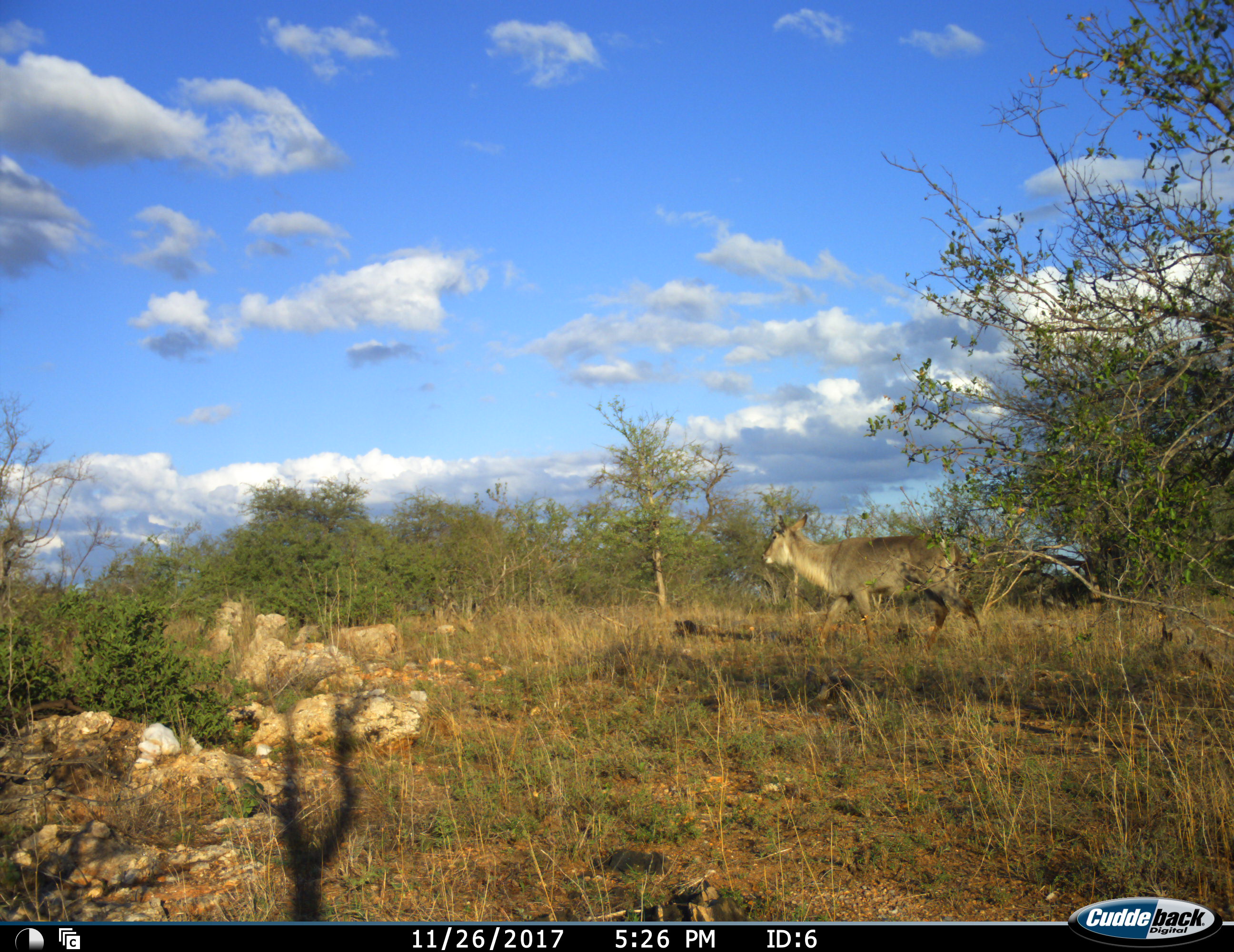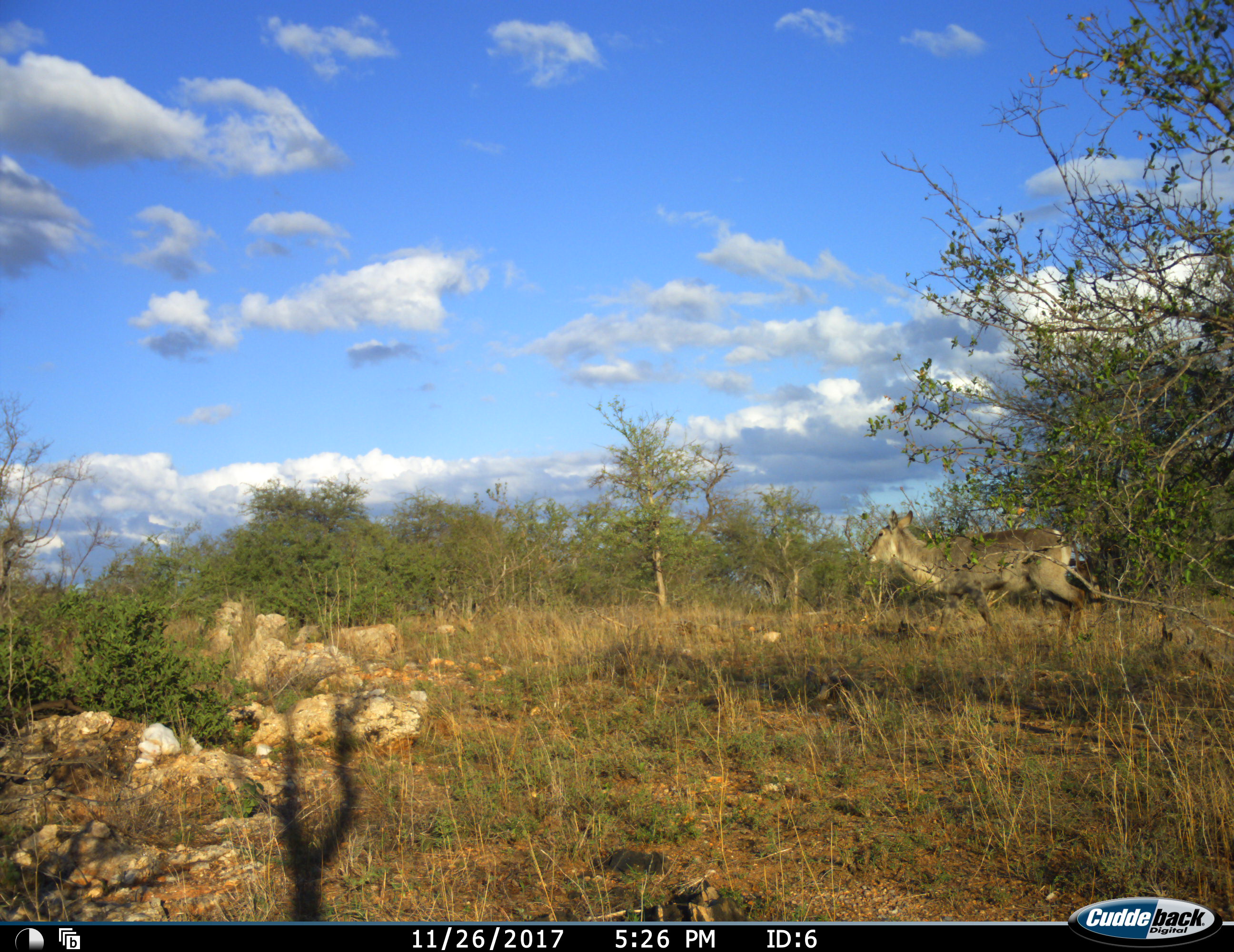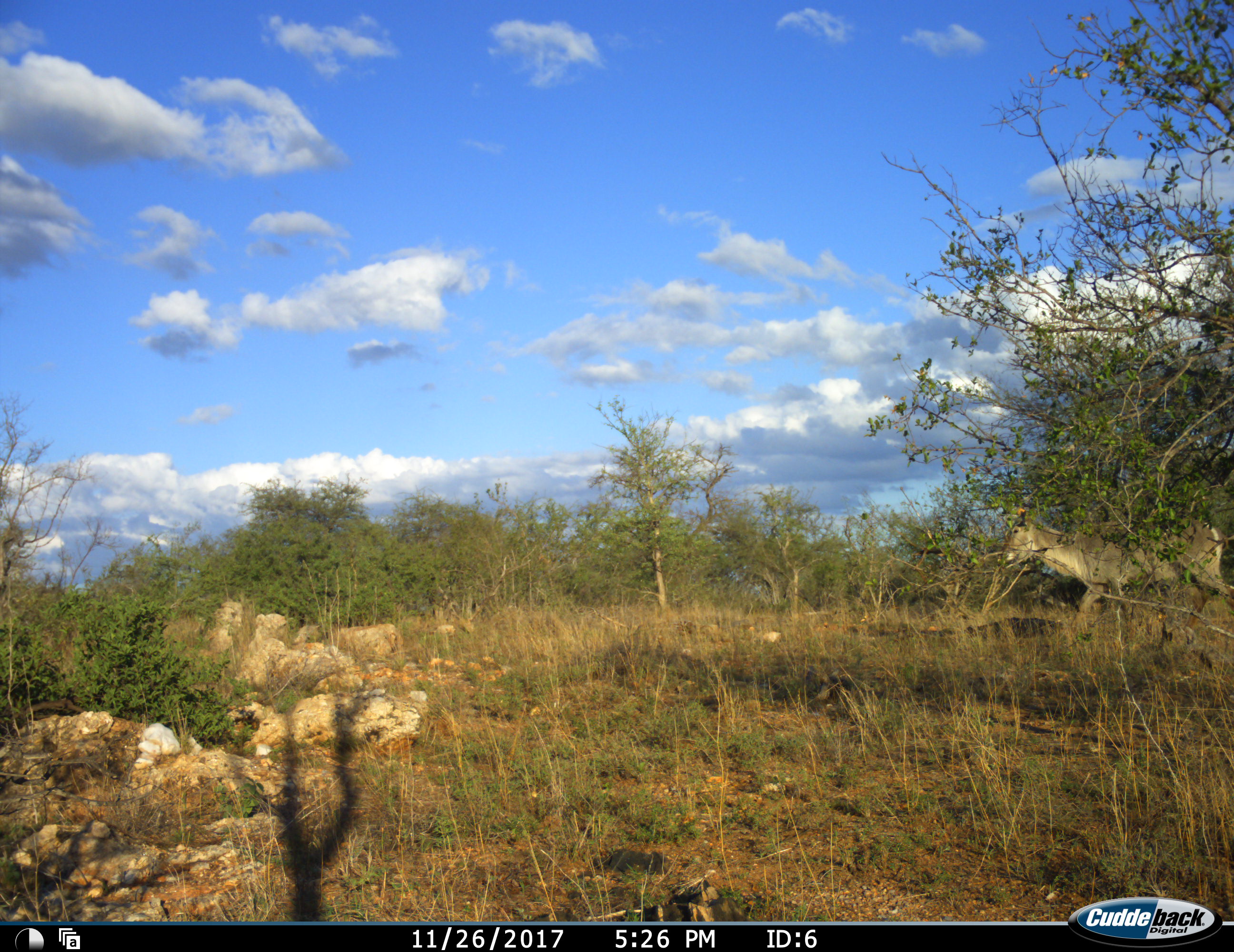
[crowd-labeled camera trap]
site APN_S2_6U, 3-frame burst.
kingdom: Animalia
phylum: Chordata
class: Mammalia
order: Artiodactyla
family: Bovidae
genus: Kobus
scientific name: Kobus ellipsiprymnus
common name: waterbuck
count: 1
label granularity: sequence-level